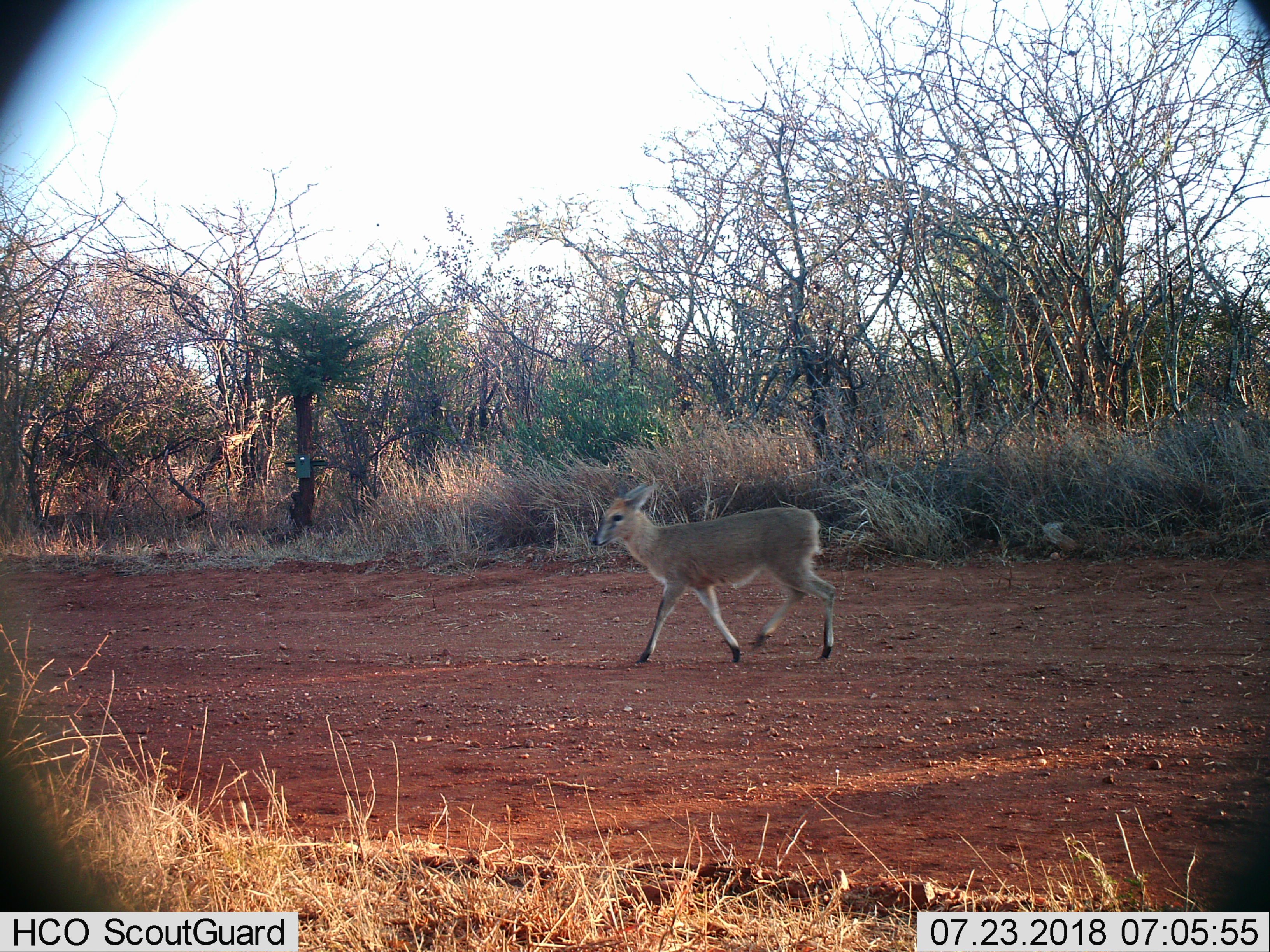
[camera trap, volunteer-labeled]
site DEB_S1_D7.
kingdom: Animalia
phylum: Chordata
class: Mammalia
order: Artiodactyla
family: Bovidae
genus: Sylvicapra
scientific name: Sylvicapra grimmia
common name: common duiker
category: duikercommongrey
Duikercommongrey (common duiker) (Sylvicapra grimmia), count 1. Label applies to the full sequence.